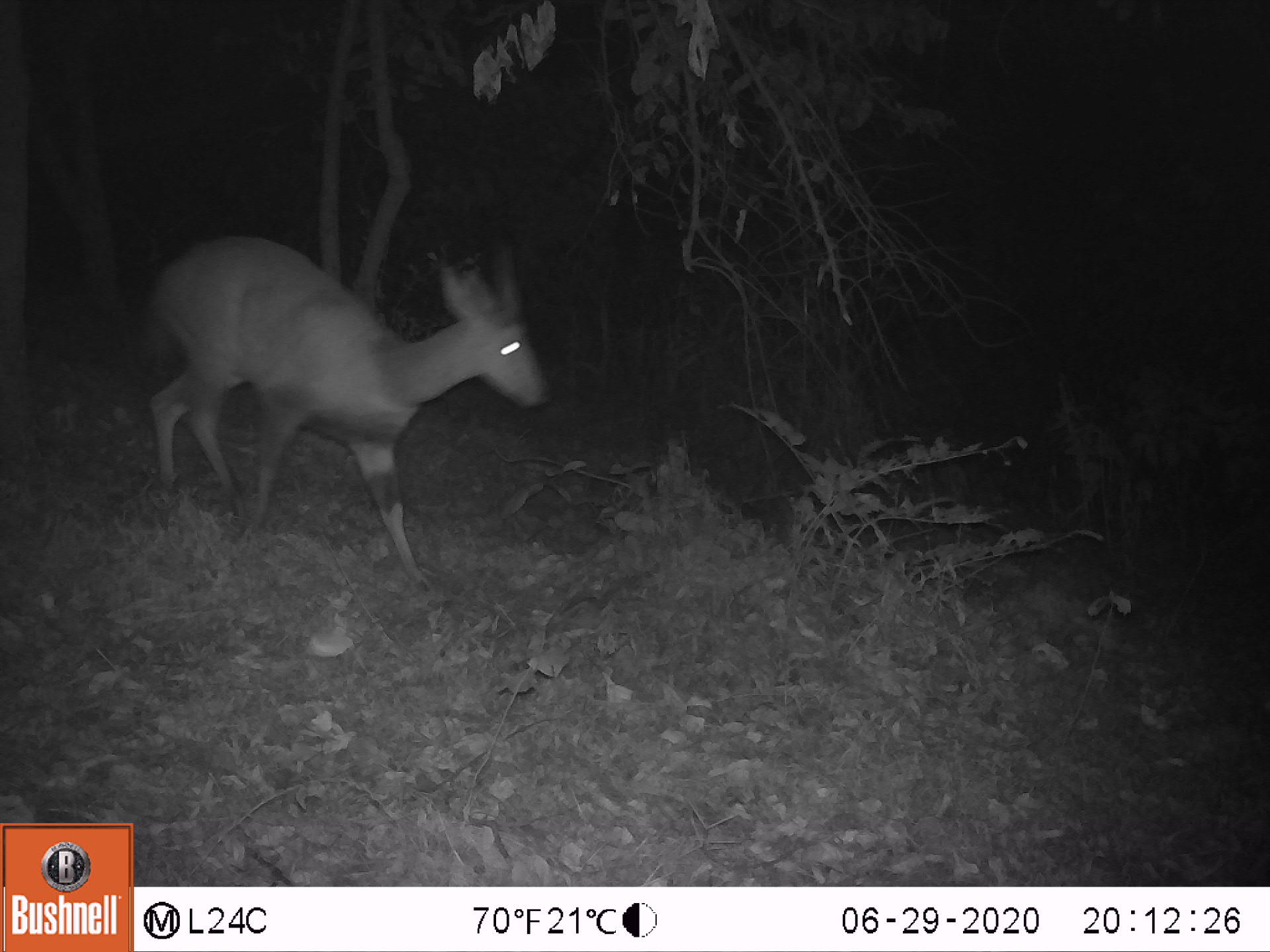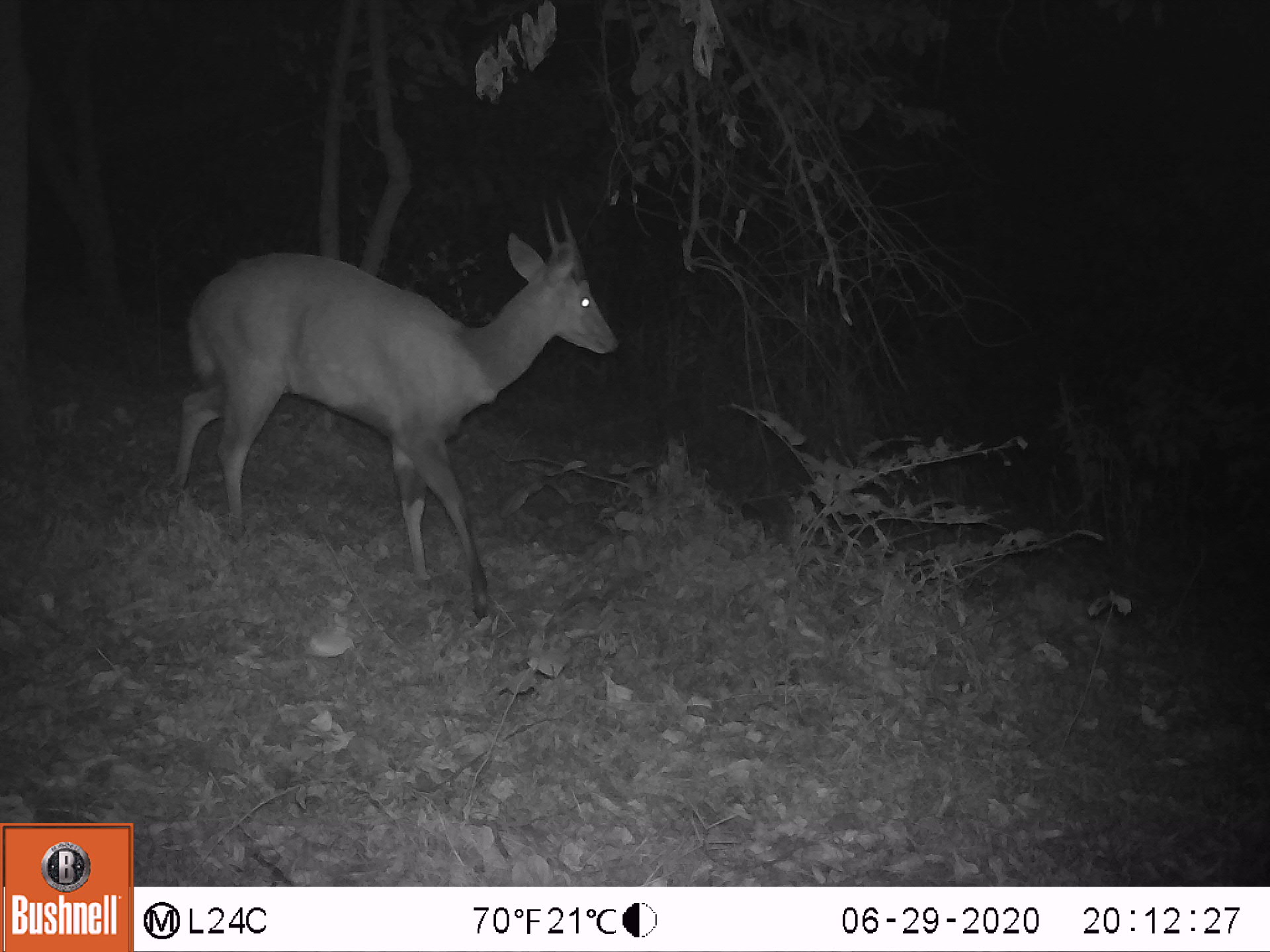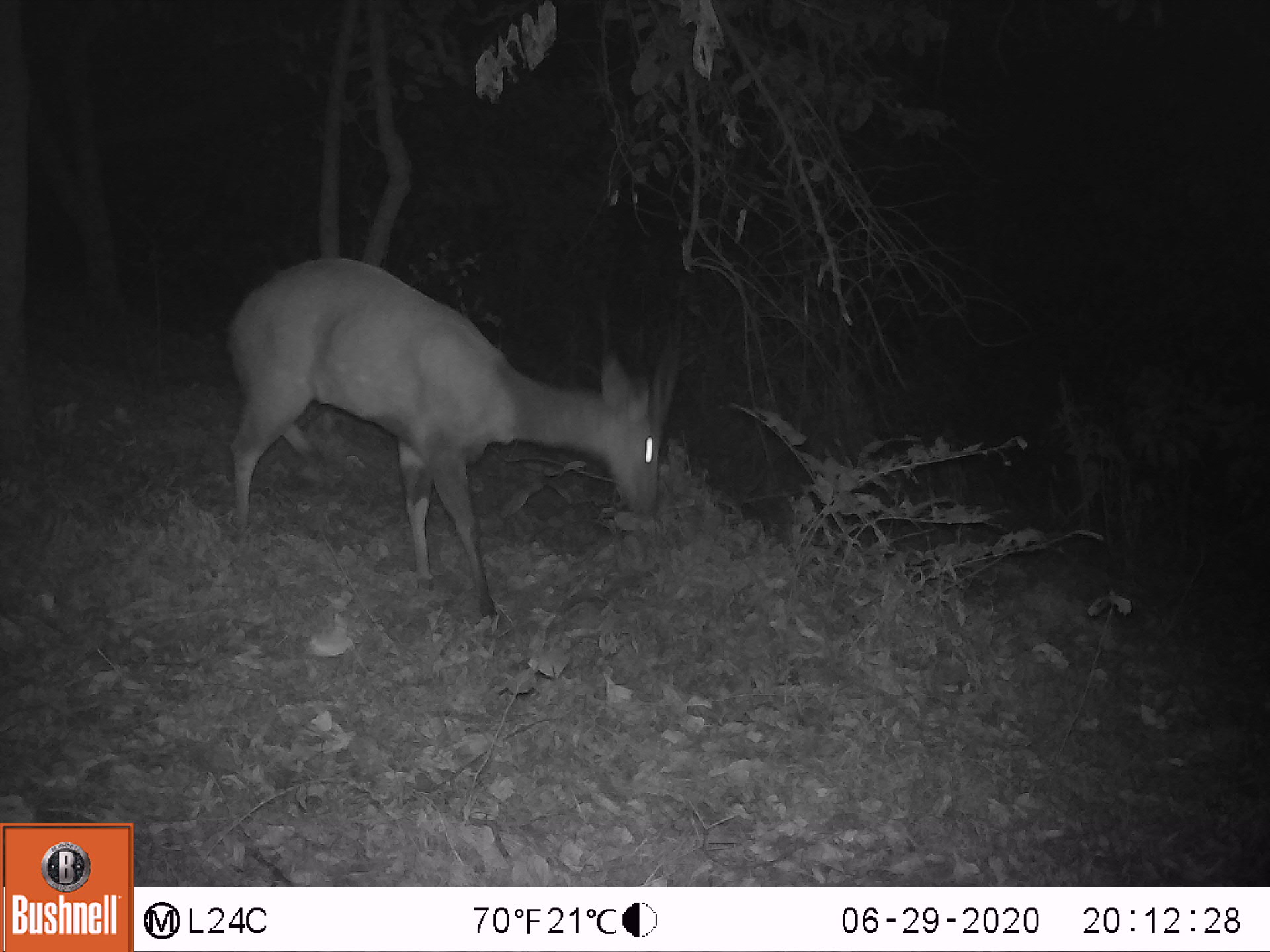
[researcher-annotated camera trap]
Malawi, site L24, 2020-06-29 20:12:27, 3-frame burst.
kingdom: Animalia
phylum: Chordata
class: Mammalia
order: Artiodactyla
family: Bovidae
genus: Tragelaphus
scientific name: Tragelaphus sylvaticus sylvaticus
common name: cape bushbuck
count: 1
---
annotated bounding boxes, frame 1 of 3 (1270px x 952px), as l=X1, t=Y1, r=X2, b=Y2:
cape bushbuck: l=132, t=225, r=554, b=594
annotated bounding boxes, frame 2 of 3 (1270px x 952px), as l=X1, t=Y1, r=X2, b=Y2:
cape bushbuck: l=169, t=194, r=627, b=633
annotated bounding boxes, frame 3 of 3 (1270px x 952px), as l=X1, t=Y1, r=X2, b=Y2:
cape bushbuck: l=203, t=250, r=682, b=632